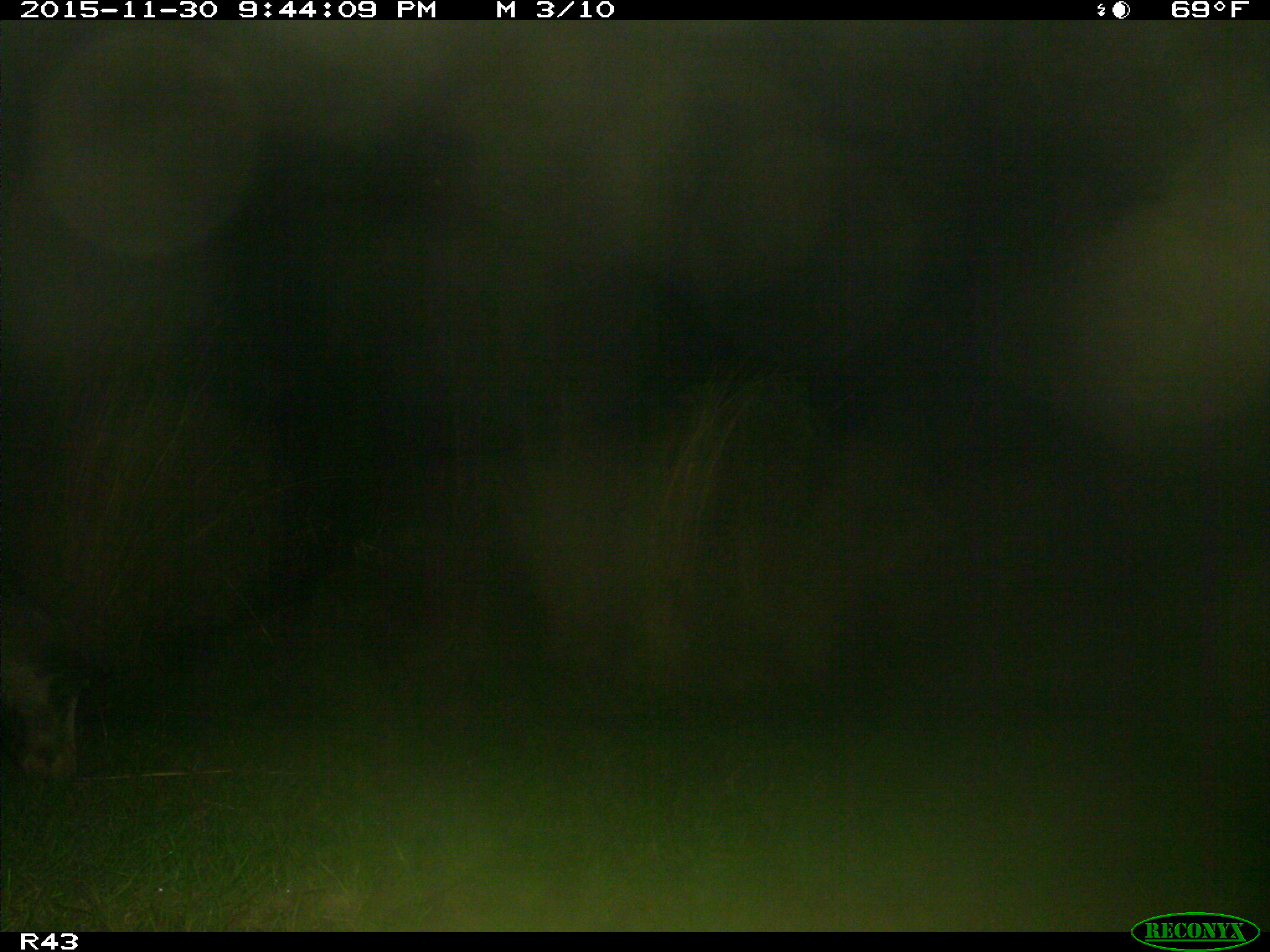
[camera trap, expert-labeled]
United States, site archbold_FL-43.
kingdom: Animalia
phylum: Chordata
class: Mammalia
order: Artiodactyla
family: Suidae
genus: Sus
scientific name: Sus scrofa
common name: wild boar